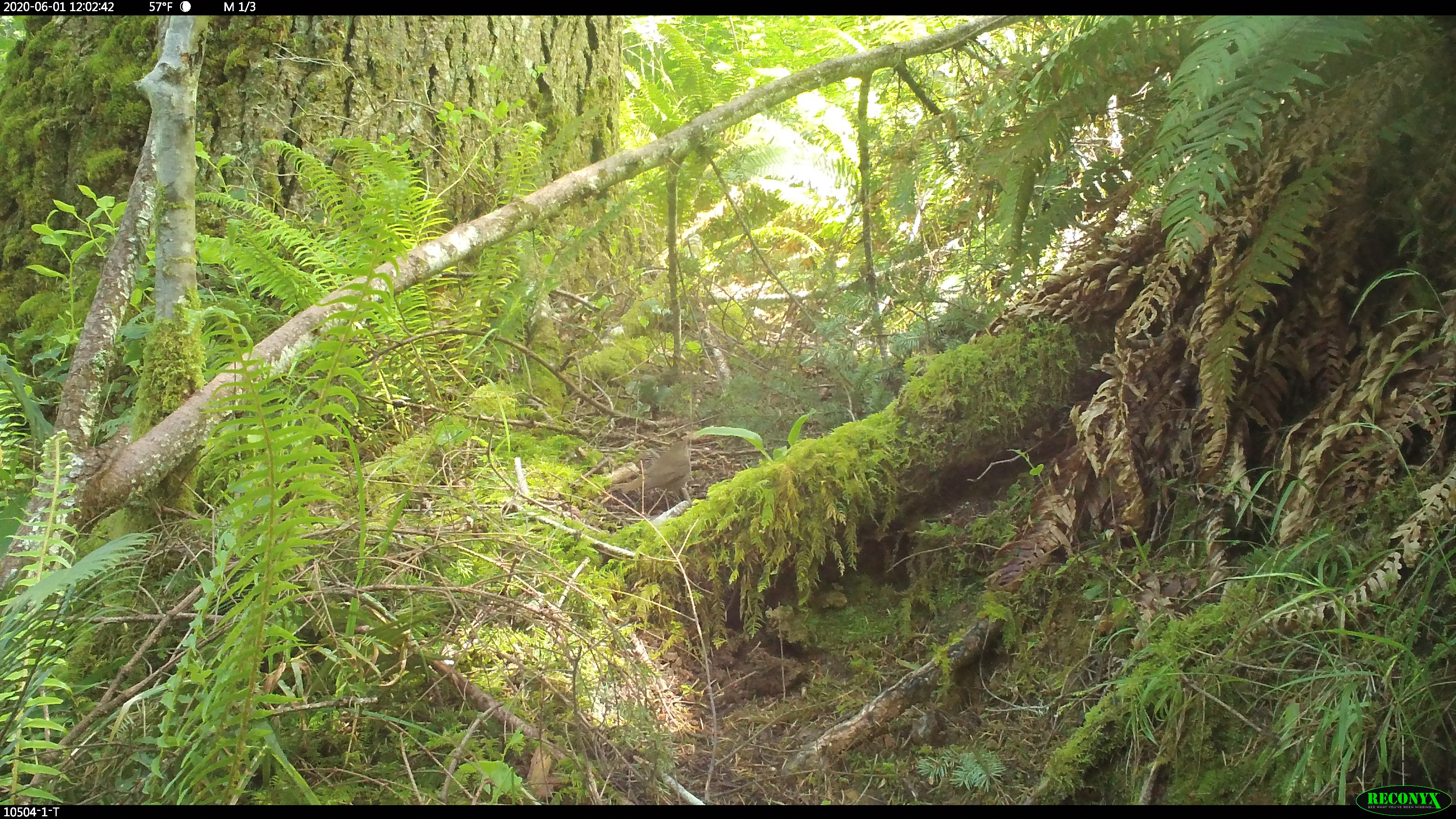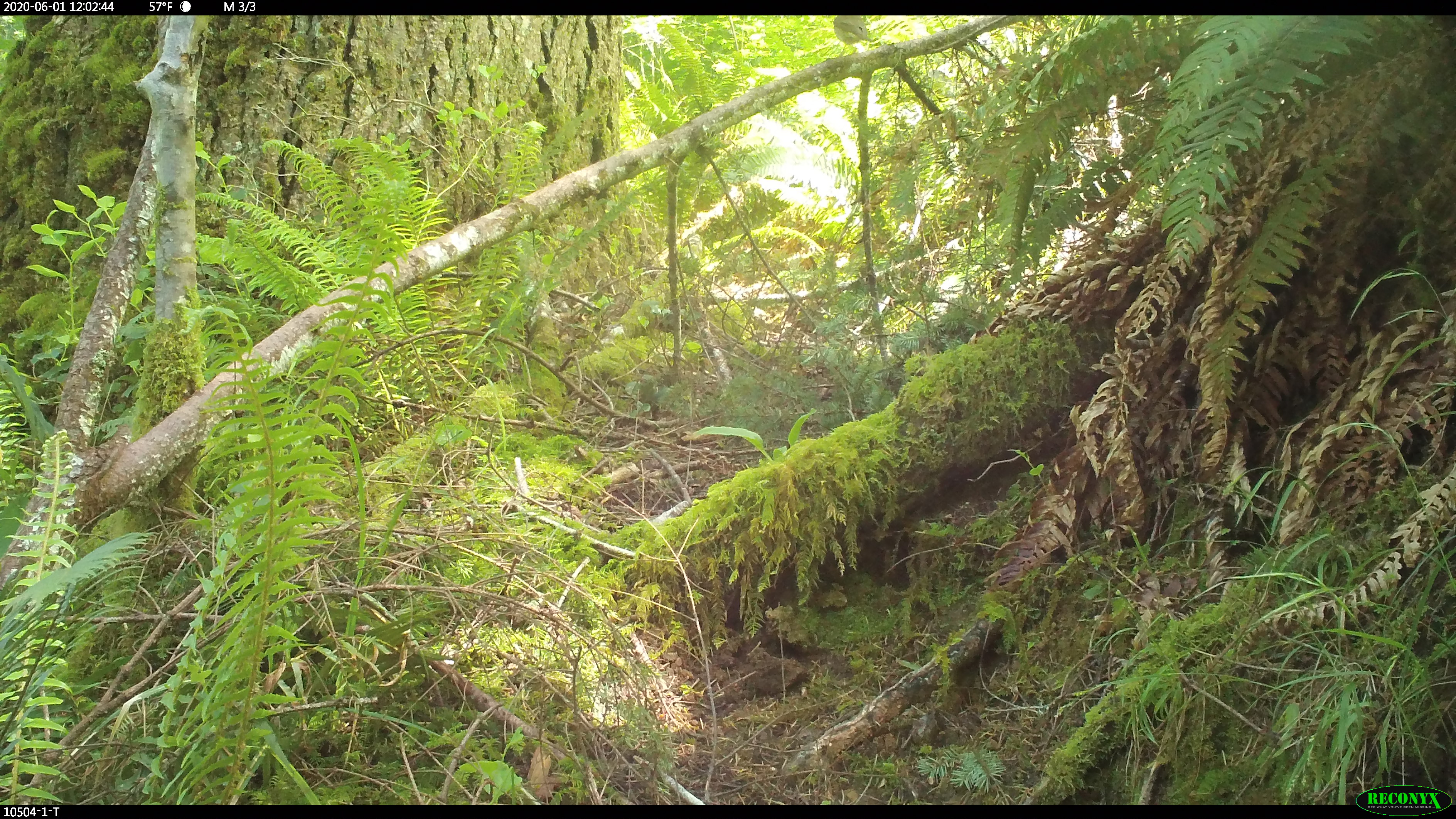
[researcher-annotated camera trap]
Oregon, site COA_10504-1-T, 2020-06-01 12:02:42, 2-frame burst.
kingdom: Animalia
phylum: Chordata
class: Aves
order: Passeriformes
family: Turdidae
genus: Catharus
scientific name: Catharus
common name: brown thrushes and nightingale-thrushes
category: catharus species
Catharus species (brown thrushes and nightingale-thrushes) (Catharus).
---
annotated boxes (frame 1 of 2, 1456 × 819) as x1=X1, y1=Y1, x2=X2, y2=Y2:
catharus species: x1=616, y1=433, x2=696, y2=503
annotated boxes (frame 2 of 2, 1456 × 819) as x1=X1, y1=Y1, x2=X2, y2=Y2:
catharus species: x1=829, y1=17, x2=875, y2=52